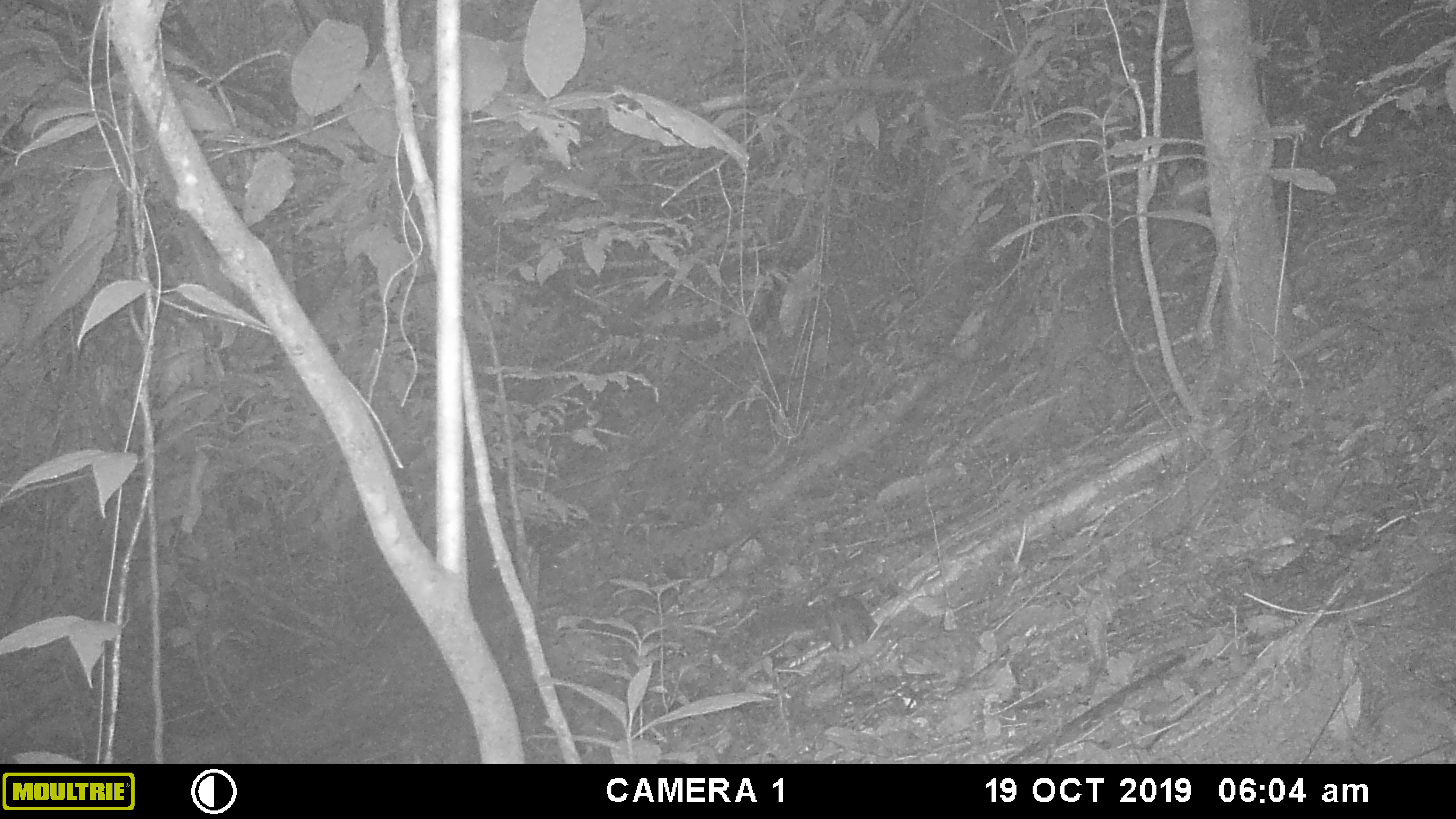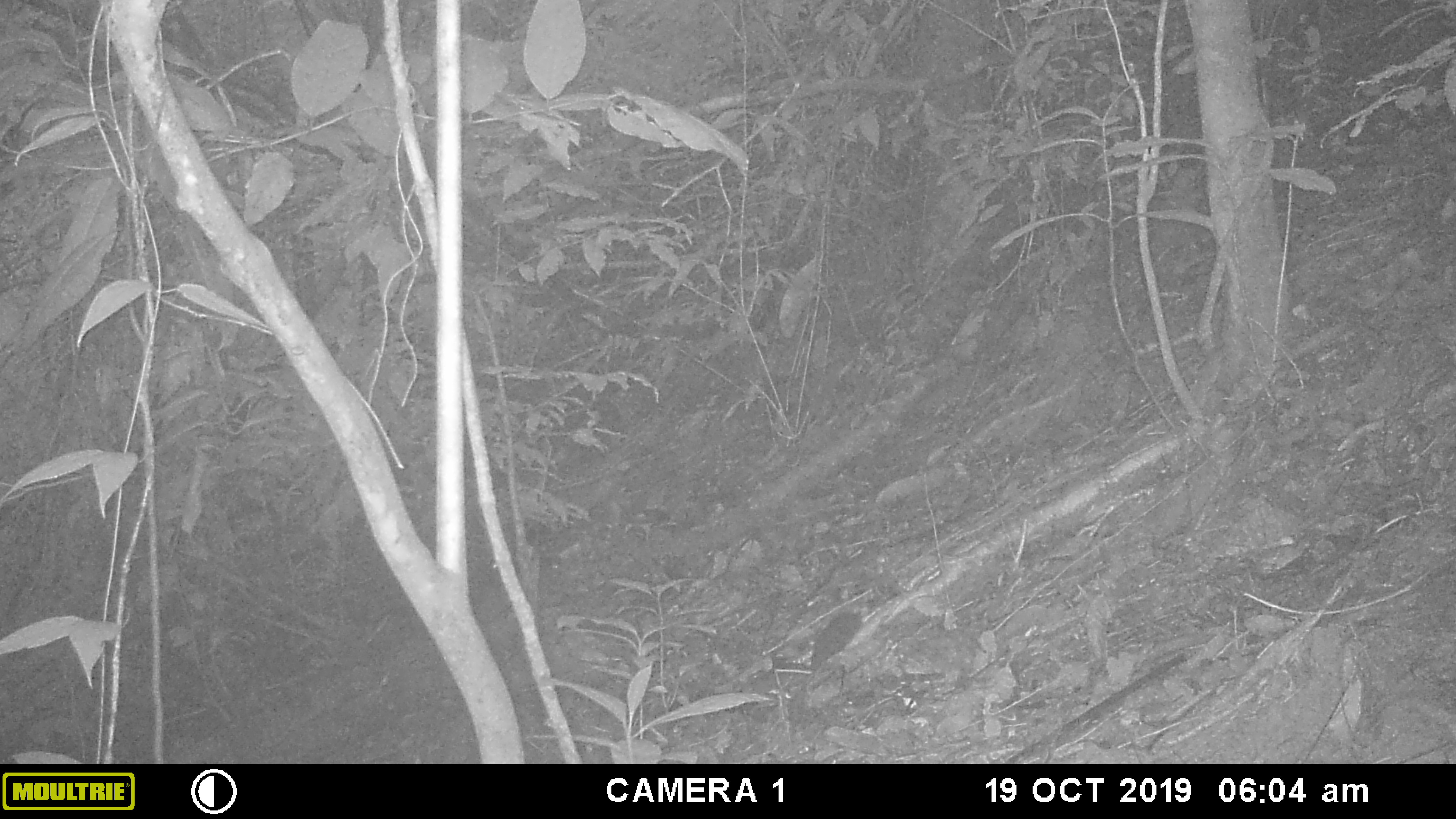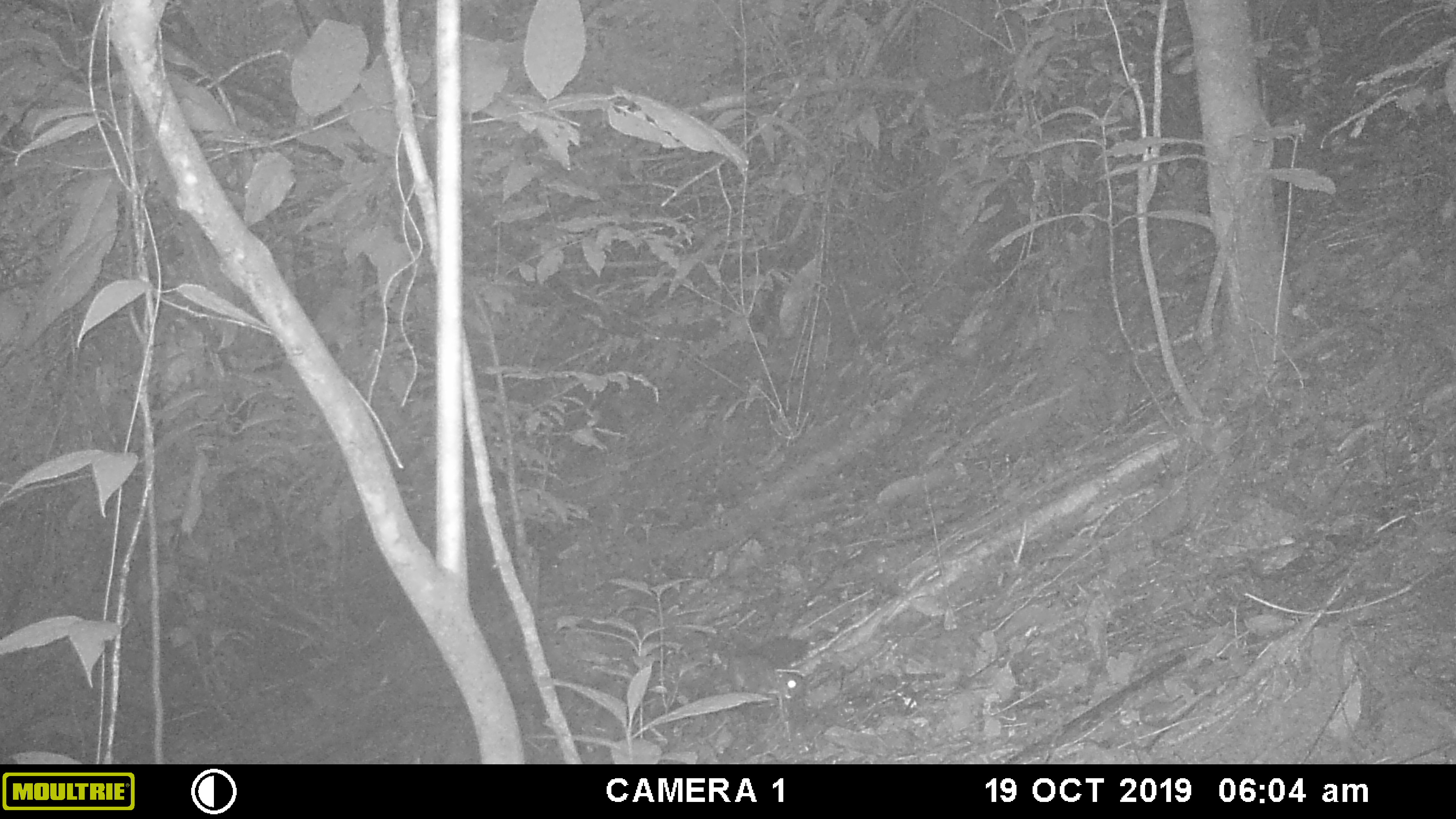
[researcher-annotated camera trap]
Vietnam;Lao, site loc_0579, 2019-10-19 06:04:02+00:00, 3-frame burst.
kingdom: Animalia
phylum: Chordata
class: Mammalia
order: Rodentia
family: Sciuridae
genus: Dremomys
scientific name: Dremomys rufigenis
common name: red-cheeked squirrel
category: red cheeked squirrel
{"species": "red cheeked squirrel (red-cheeked squirrel) (Dremomys rufigenis)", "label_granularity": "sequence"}